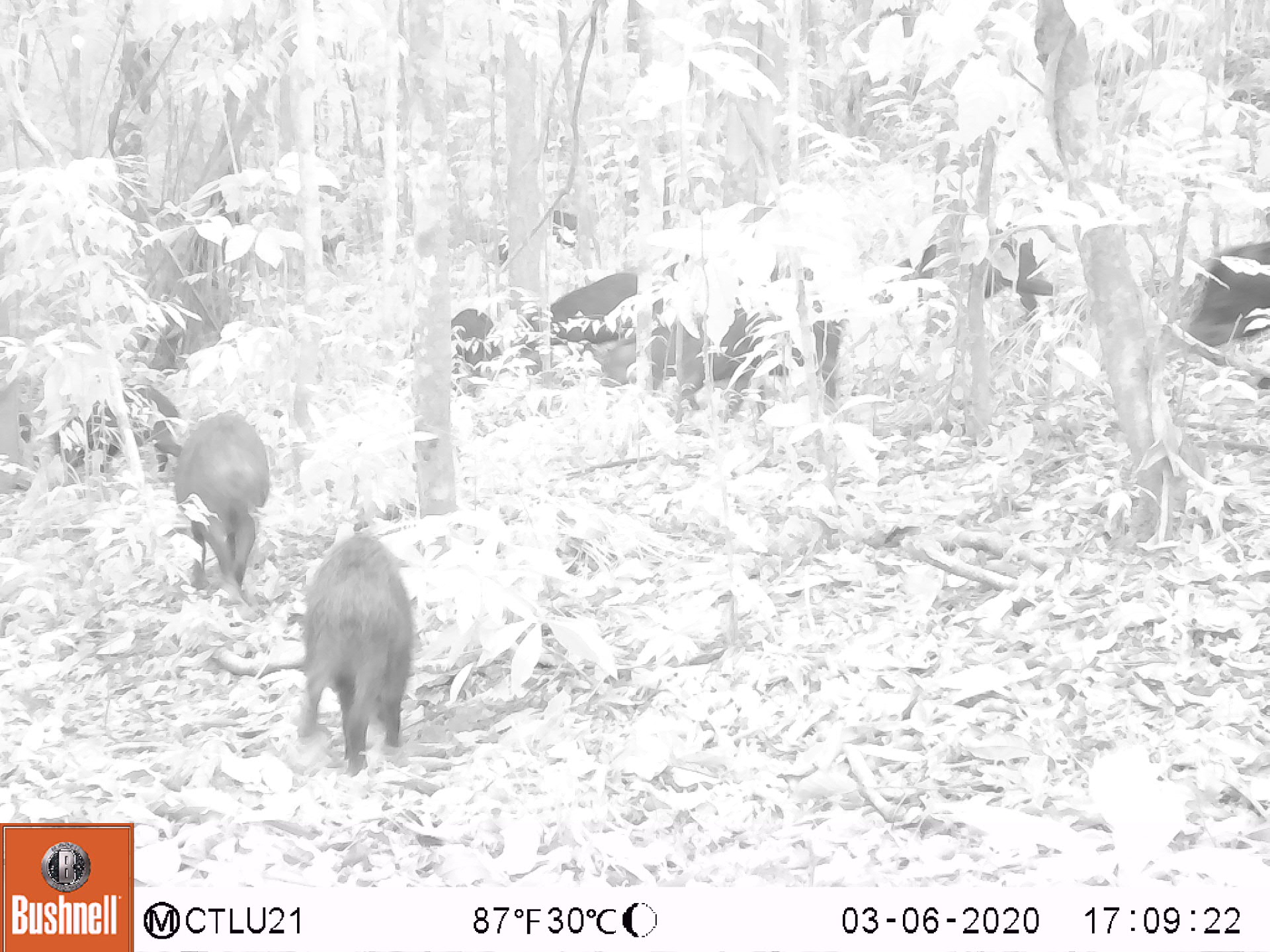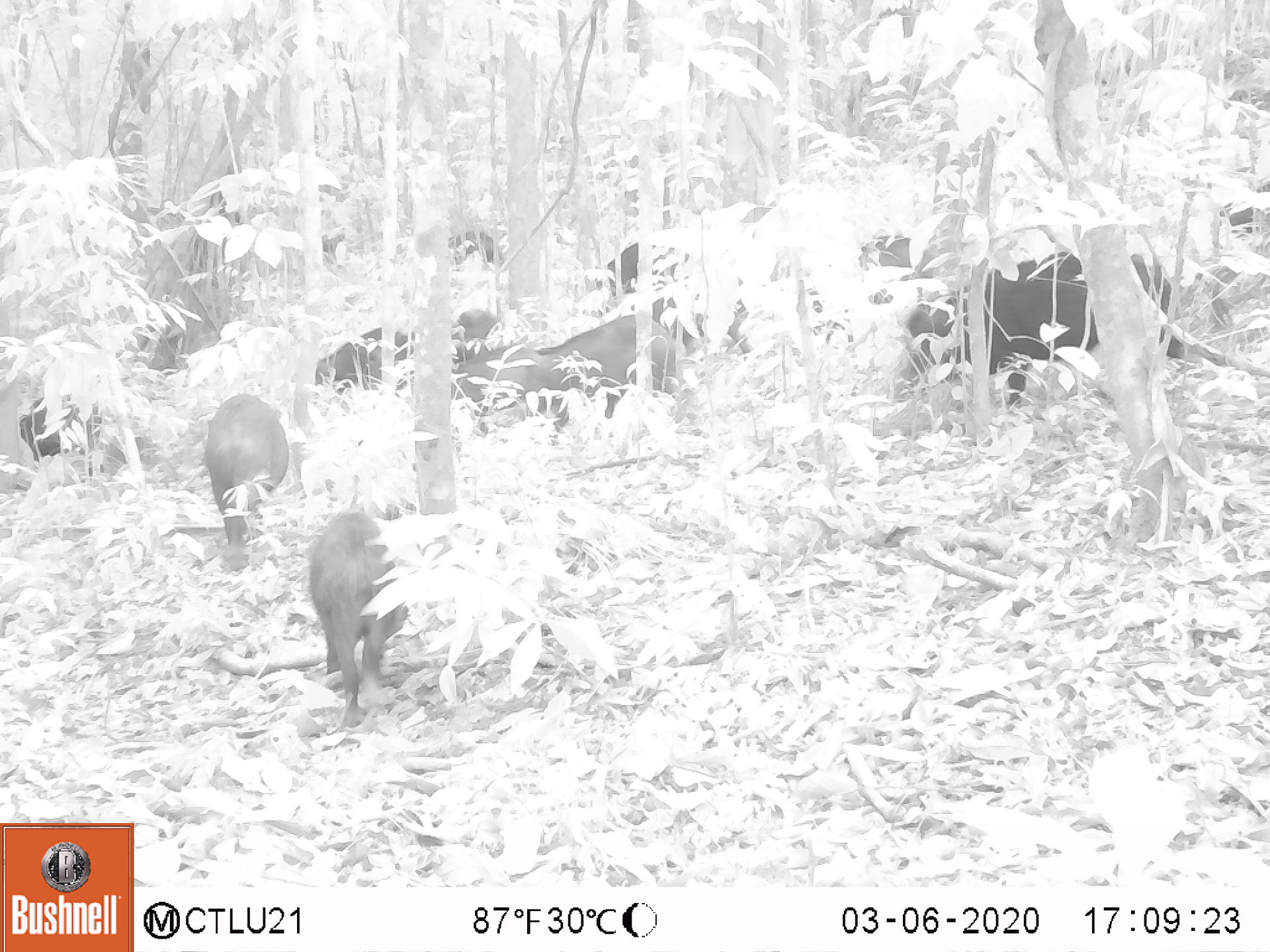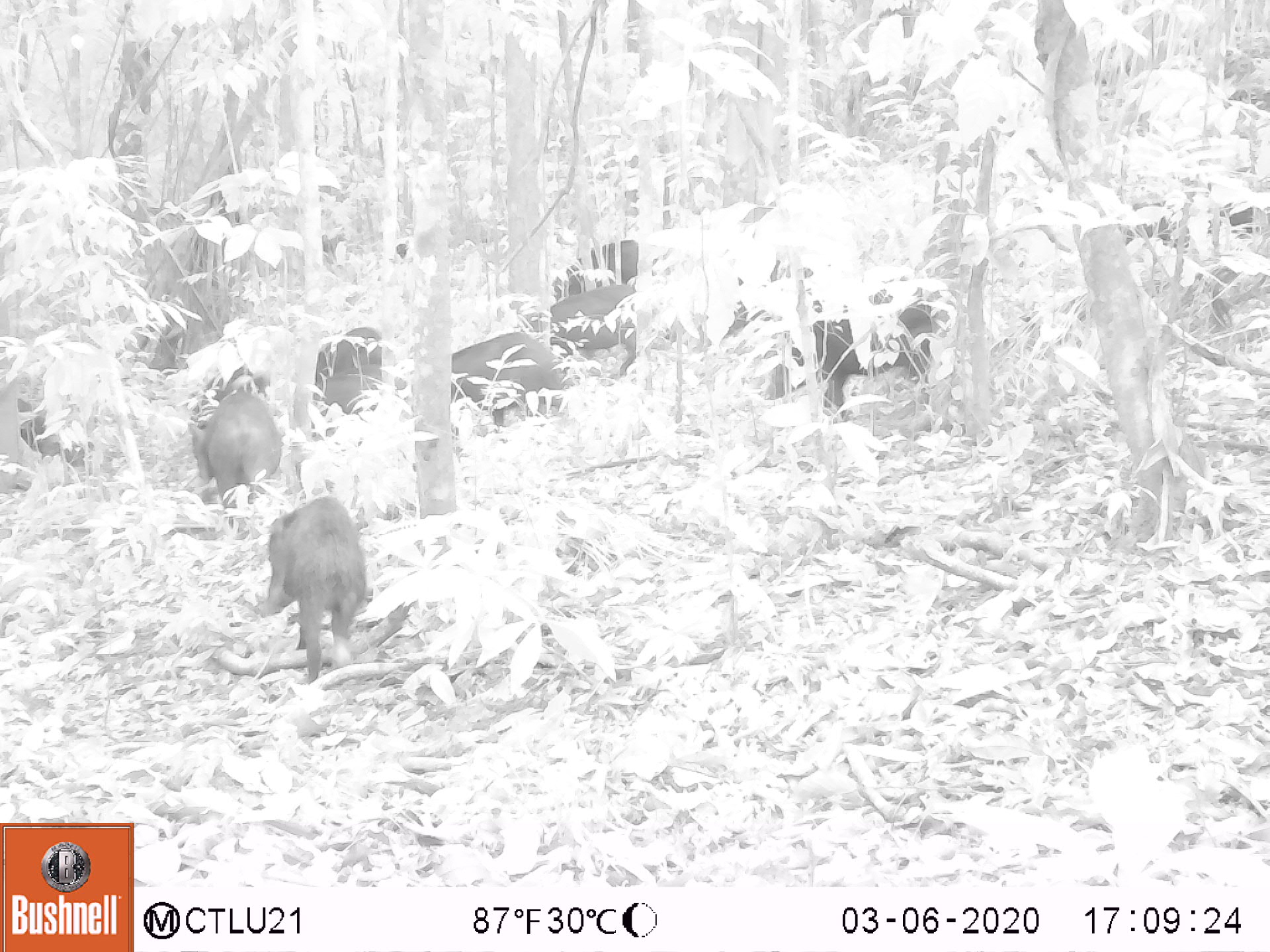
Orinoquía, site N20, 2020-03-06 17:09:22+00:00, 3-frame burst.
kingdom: Animalia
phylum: Chordata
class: Mammalia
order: Artiodactyla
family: Tayassuidae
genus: Tayassu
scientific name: Tayassu pecari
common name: white-lipped peccary